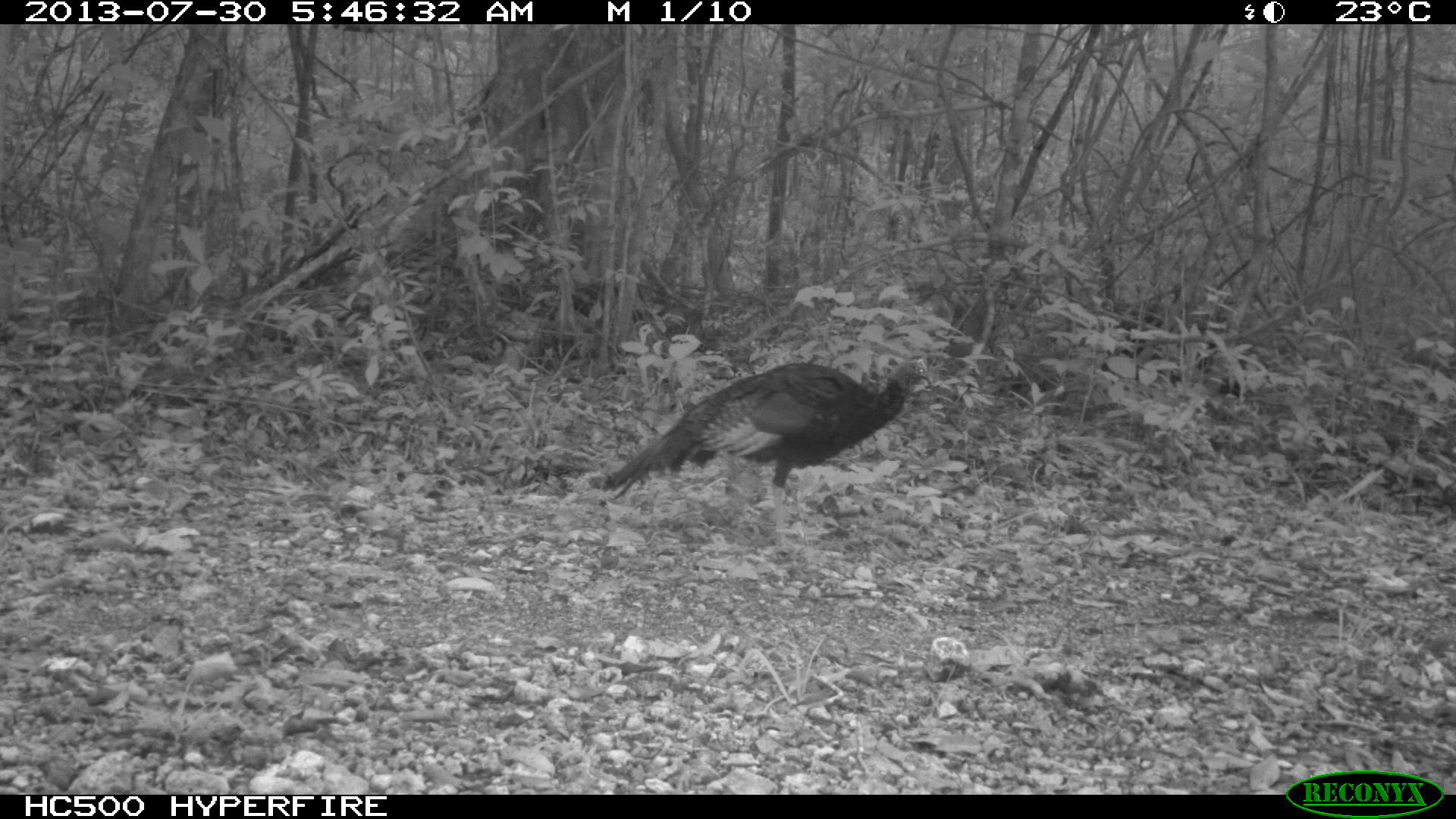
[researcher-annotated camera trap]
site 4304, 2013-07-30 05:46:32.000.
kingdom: Animalia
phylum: Chordata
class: Aves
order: Galliformes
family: Phasianidae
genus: Meleagris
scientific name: Meleagris ocellata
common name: ocellated turkey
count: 2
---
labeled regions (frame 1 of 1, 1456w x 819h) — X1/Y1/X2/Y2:
meleagris ocellata: 599/357/932/555